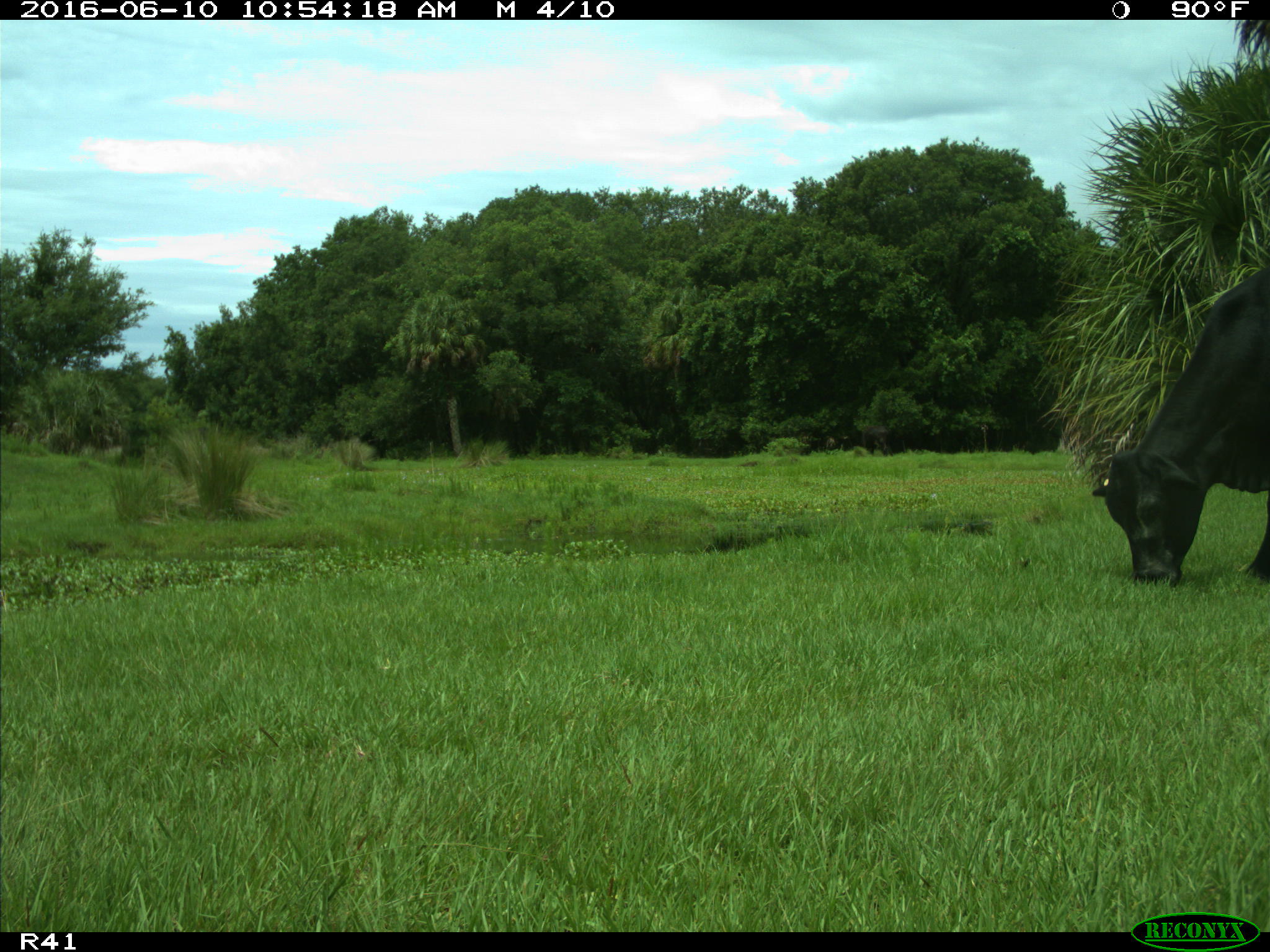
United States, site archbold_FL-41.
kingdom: Animalia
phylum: Chordata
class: Mammalia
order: Artiodactyla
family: Bovidae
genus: Bos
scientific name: Bos taurus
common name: domestic cow